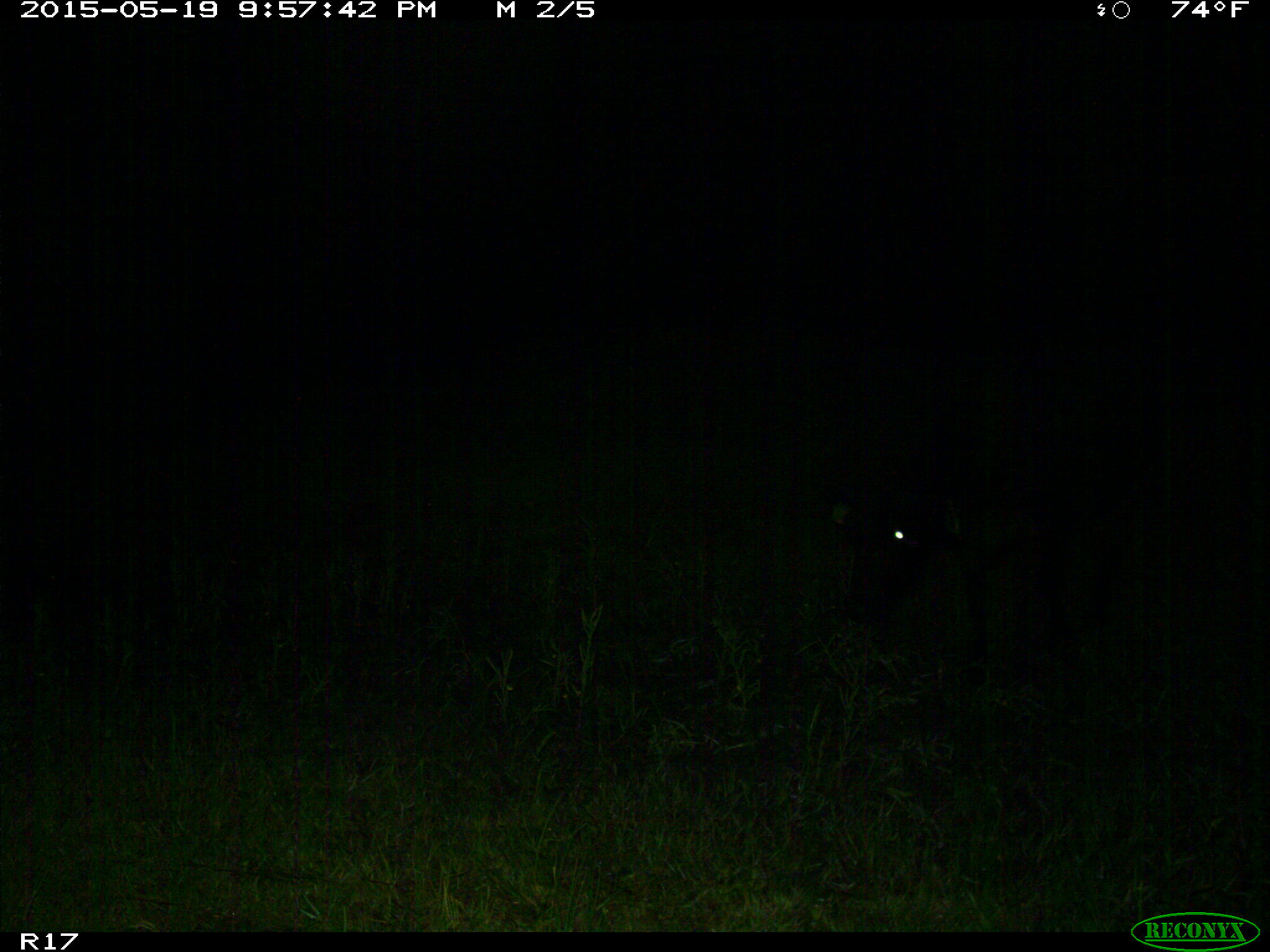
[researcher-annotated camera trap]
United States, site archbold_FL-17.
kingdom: Animalia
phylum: Chordata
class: Mammalia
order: Artiodactyla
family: Bovidae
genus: Bos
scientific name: Bos taurus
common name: domestic cow